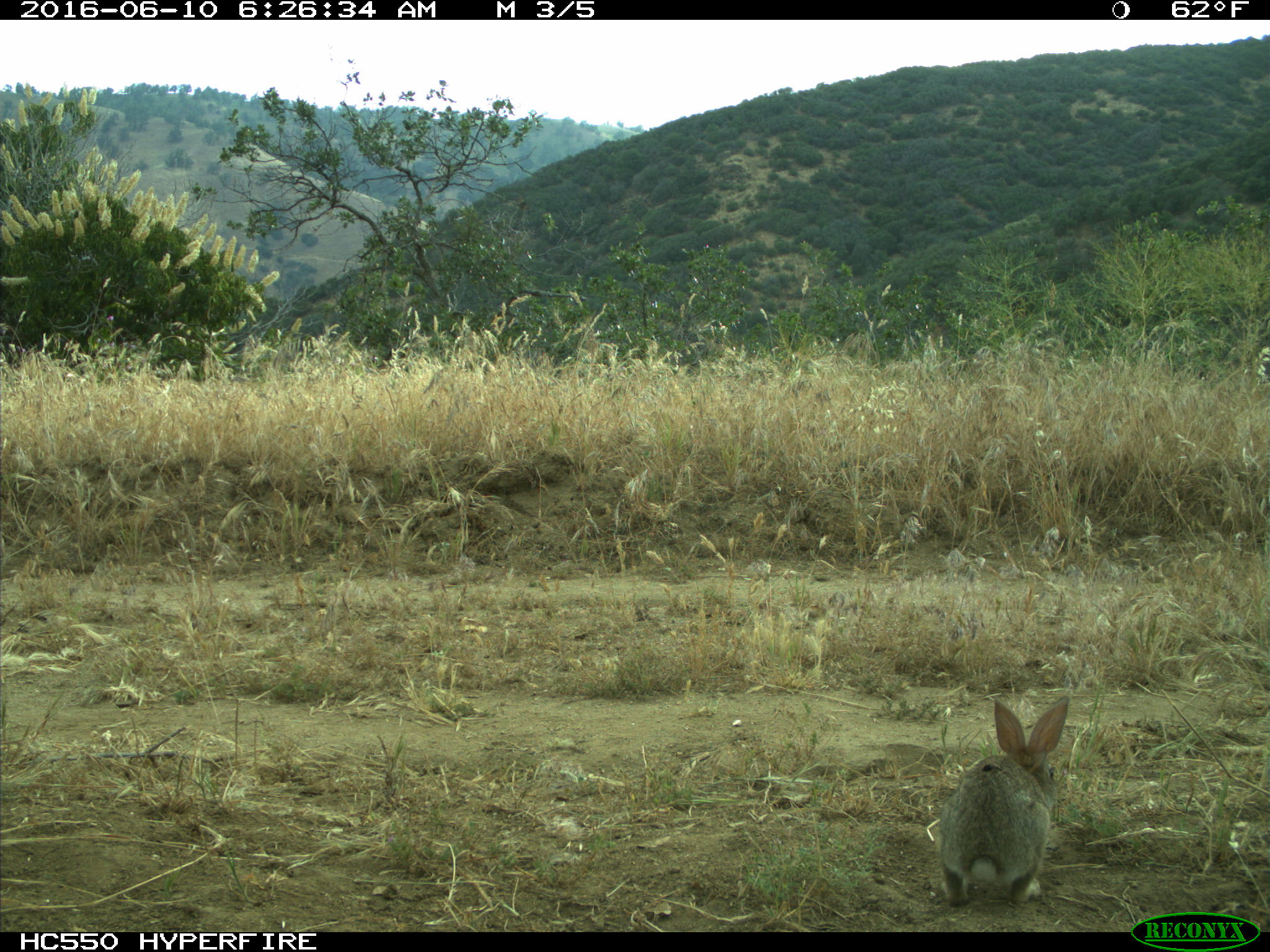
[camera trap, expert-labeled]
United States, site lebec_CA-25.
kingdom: Animalia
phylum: Chordata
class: Mammalia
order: Lagomorpha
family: Leporidae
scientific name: Leporidae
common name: rabbits and hares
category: unidentified rabbit